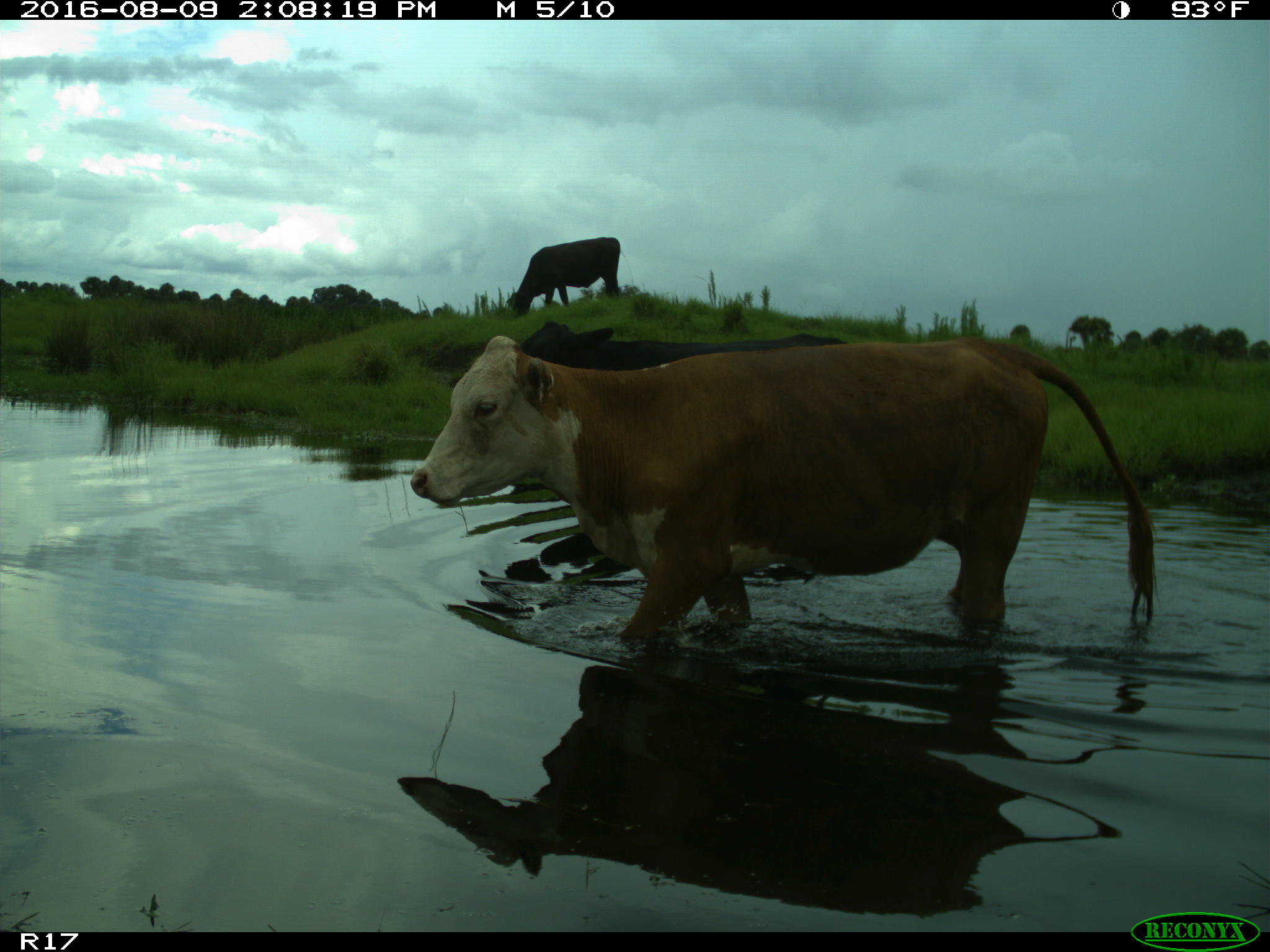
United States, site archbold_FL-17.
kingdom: Animalia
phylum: Chordata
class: Mammalia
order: Artiodactyla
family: Bovidae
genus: Bos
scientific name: Bos taurus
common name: domestic cow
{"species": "Bos taurus (domestic cow)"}